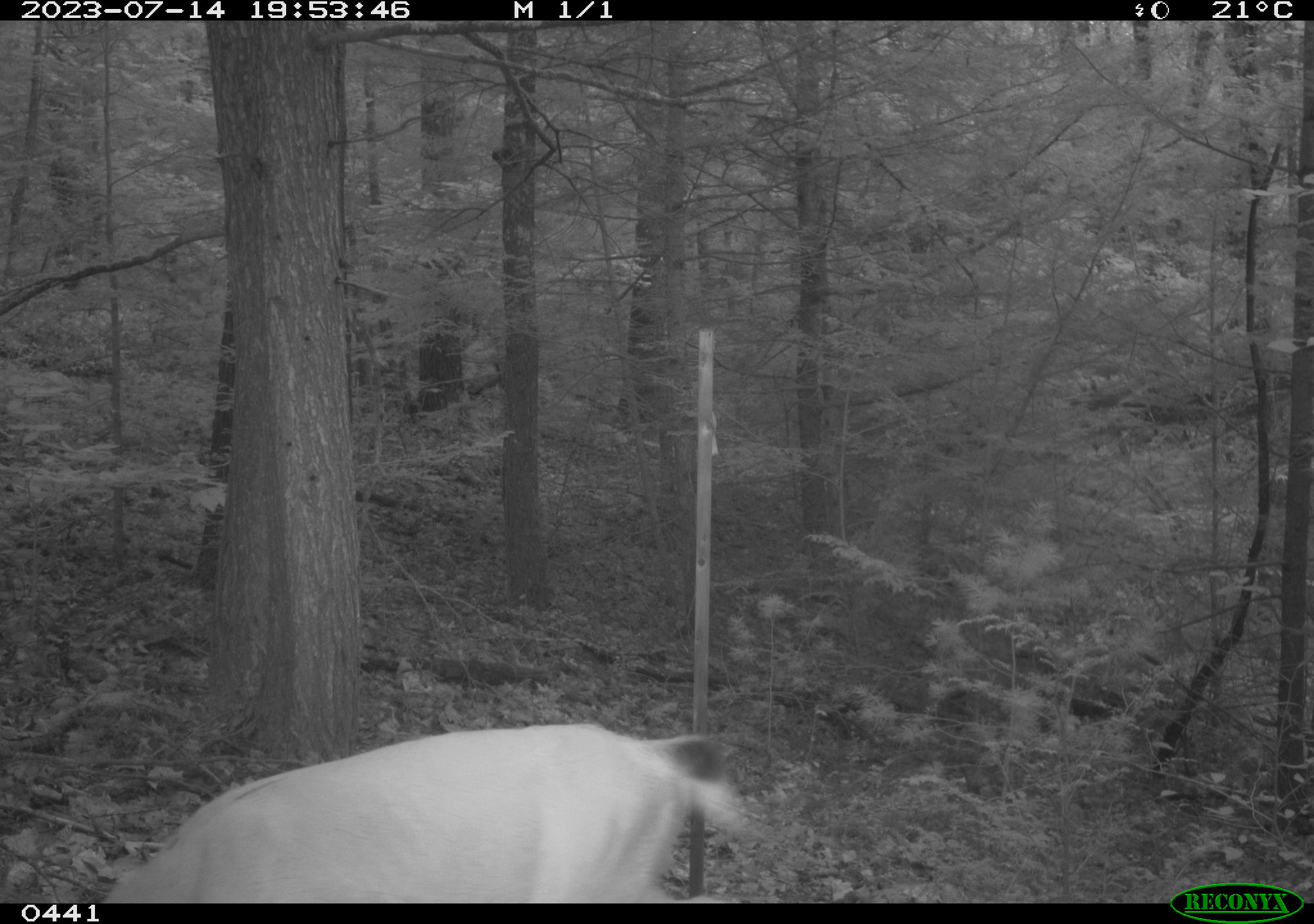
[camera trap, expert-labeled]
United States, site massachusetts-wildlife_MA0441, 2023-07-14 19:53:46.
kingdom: Animalia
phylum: Chordata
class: Mammalia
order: Artiodactyla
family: Cervidae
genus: Odocoileus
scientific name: Odocoileus virginianus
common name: white-tailed deer